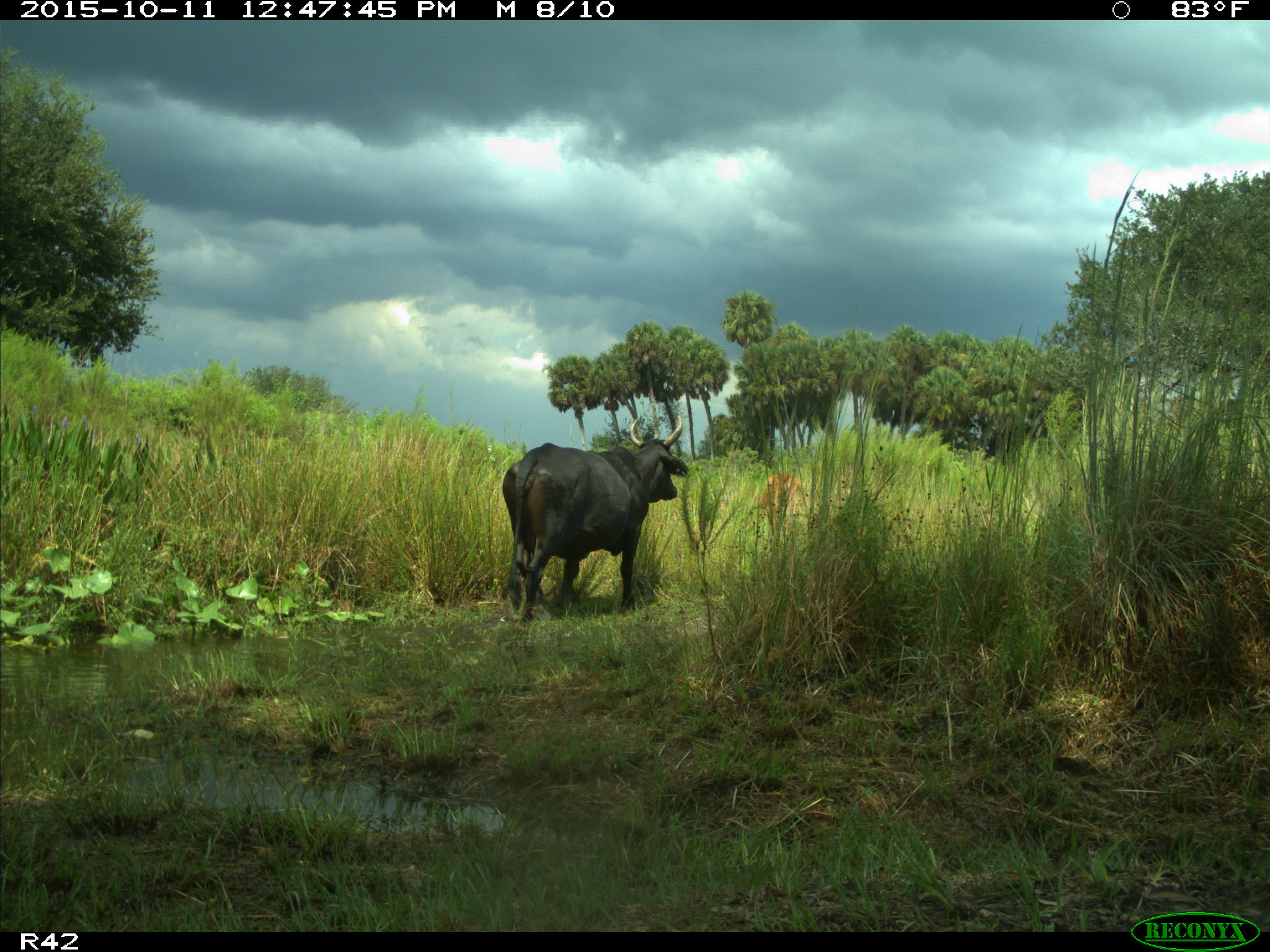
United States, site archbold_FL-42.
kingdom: Animalia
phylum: Chordata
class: Mammalia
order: Artiodactyla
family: Bovidae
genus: Bos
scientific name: Bos taurus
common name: domestic cow